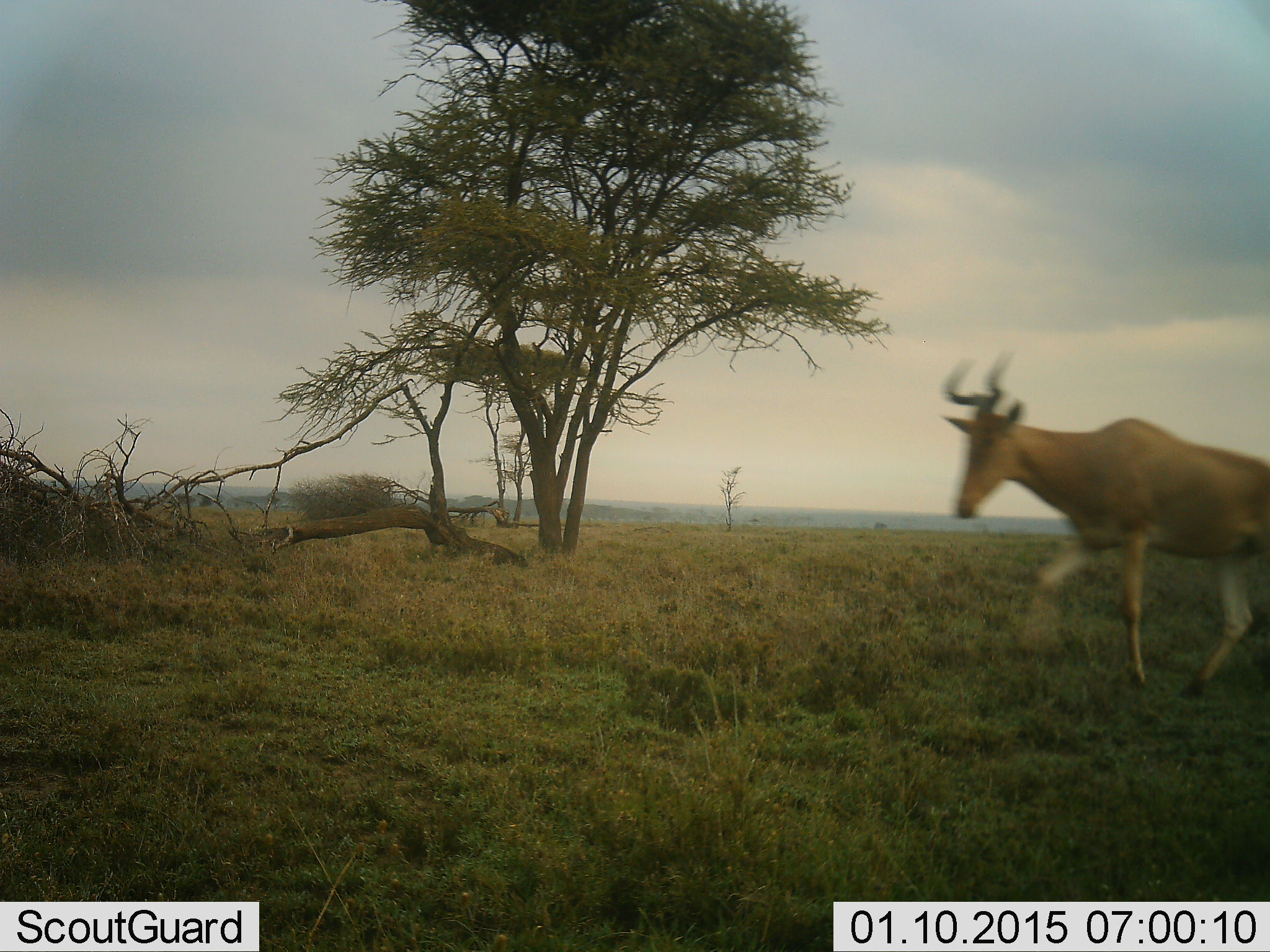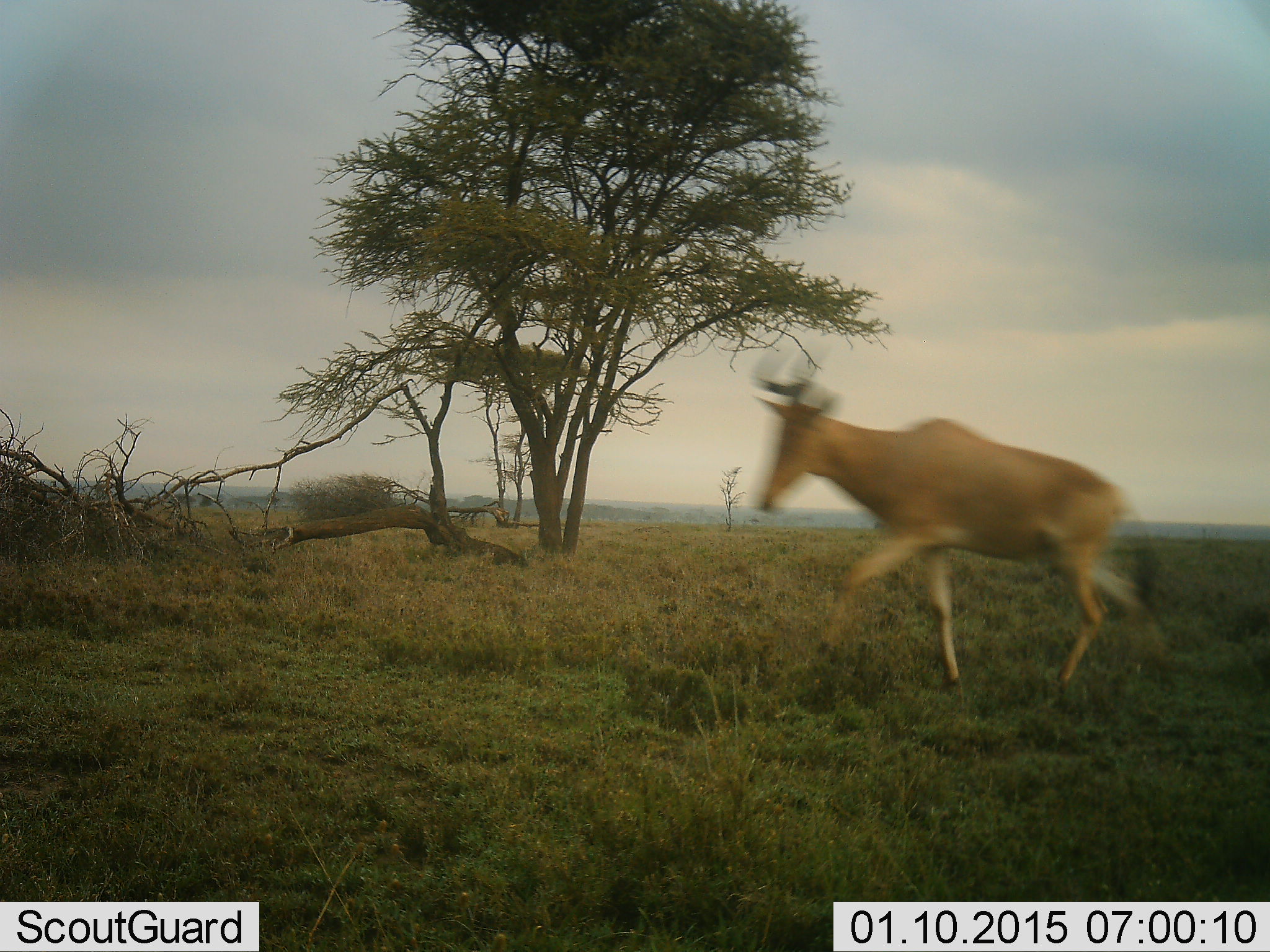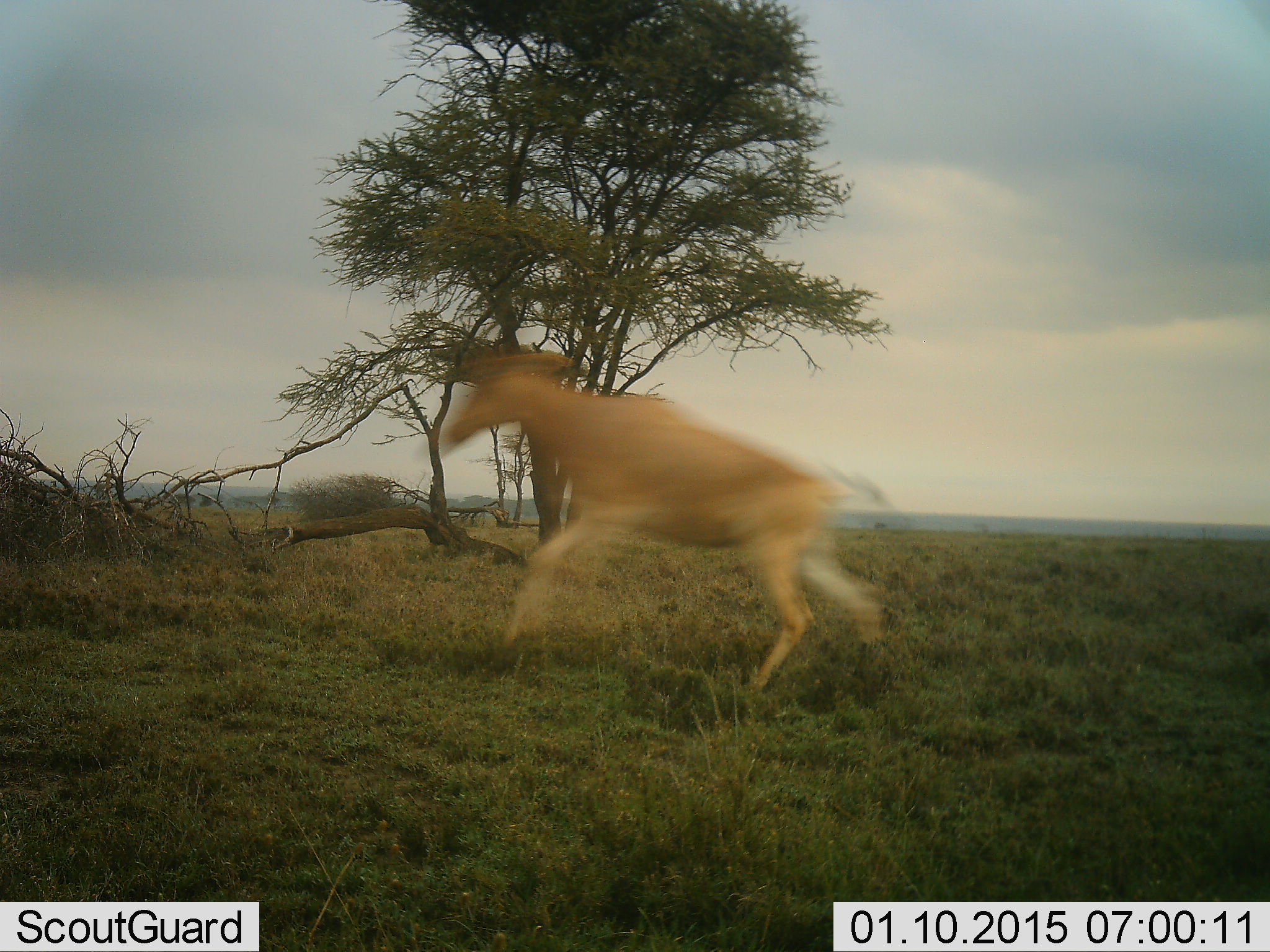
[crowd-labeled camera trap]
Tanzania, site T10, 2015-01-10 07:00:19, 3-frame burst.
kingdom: Animalia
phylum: Chordata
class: Mammalia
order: Artiodactyla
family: Bovidae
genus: Alcelaphus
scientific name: Alcelaphus buselaphus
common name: hartebeest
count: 1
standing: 0%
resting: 0%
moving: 100%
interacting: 0%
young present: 0%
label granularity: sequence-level